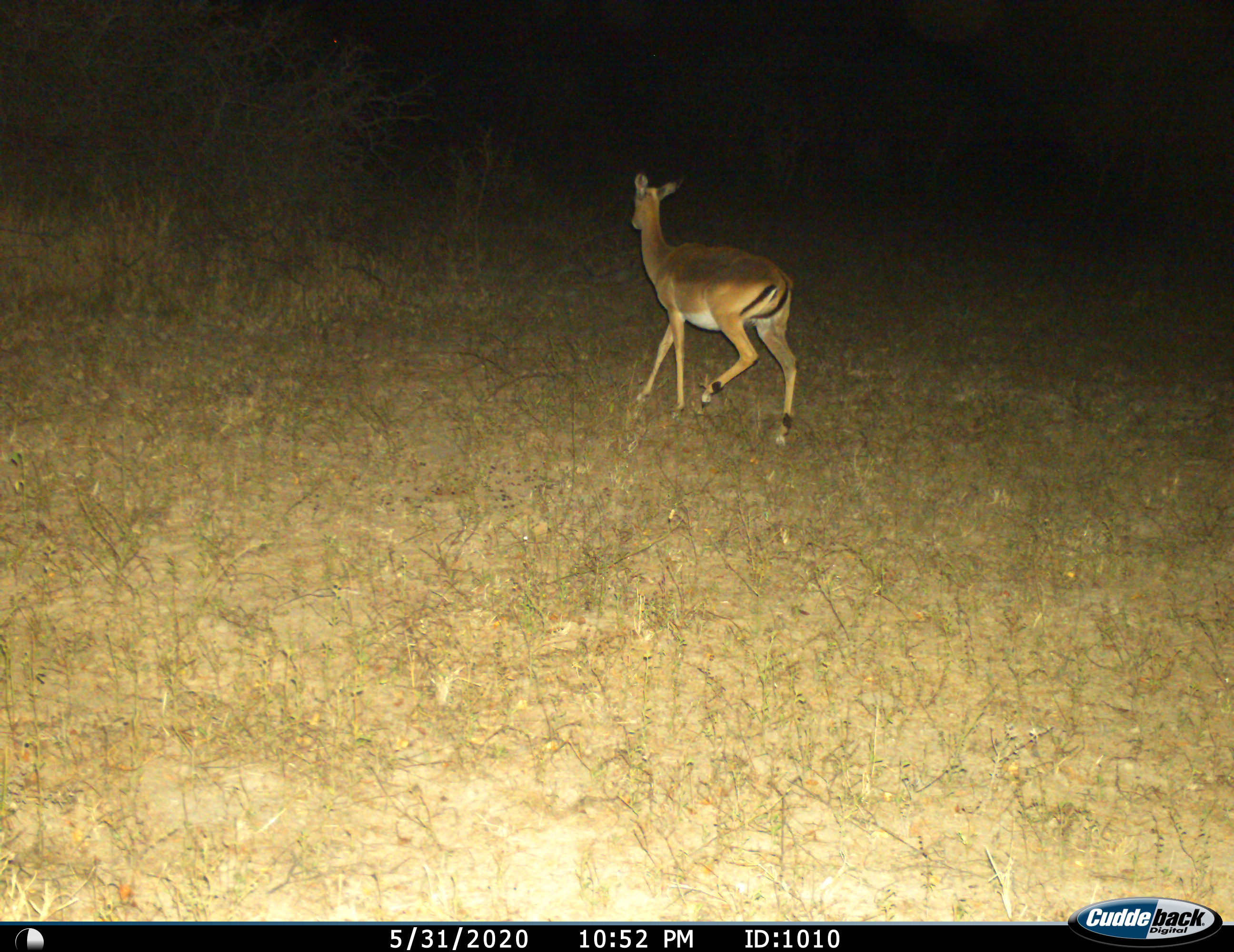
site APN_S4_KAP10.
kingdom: Animalia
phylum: Chordata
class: Mammalia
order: Artiodactyla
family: Bovidae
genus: Aepyceros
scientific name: Aepyceros melampus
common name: impala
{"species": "impala (Aepyceros melampus)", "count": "1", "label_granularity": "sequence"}